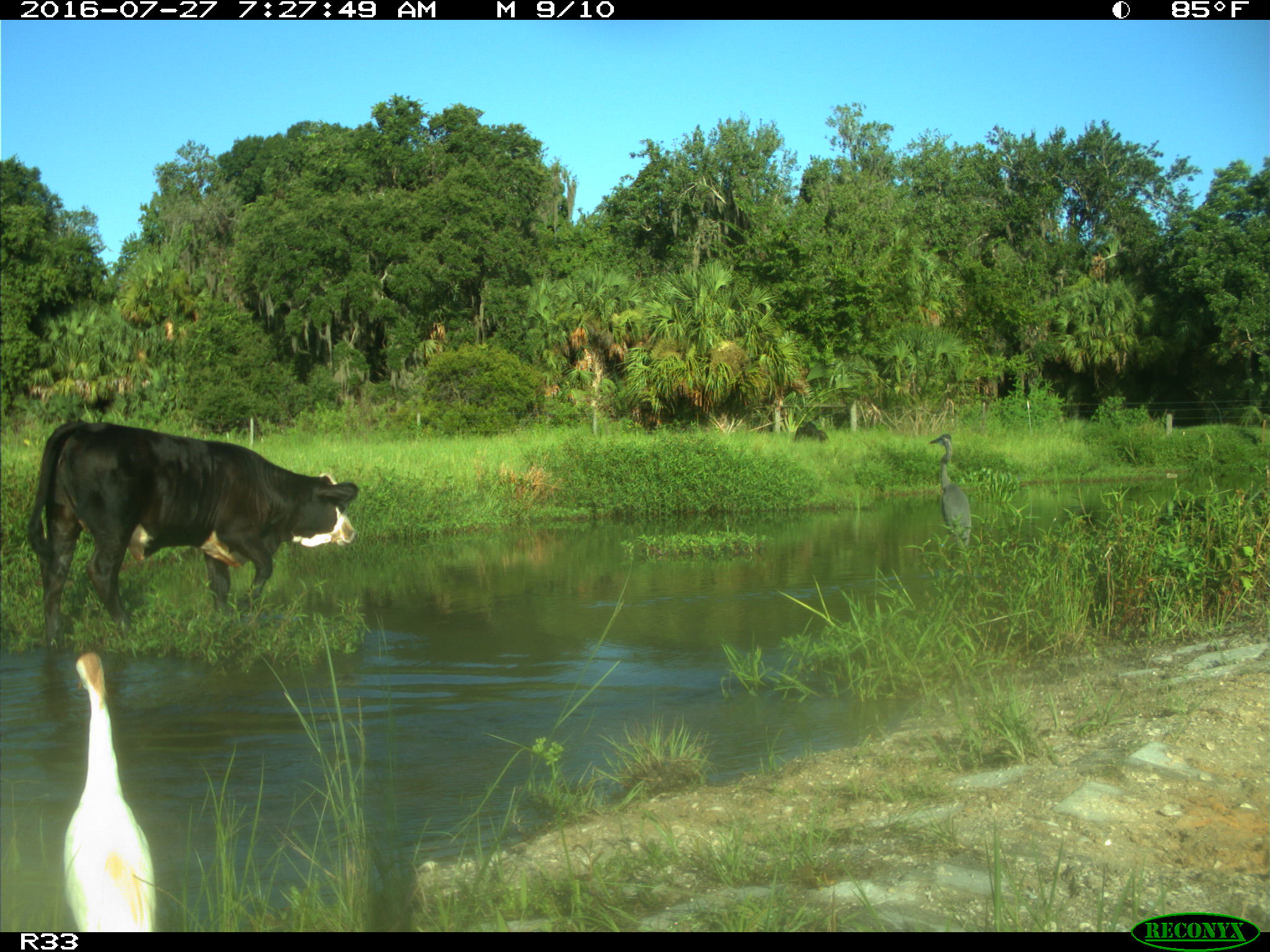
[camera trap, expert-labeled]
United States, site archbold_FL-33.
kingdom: Animalia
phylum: Chordata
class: Mammalia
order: Artiodactyla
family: Bovidae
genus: Bos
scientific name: Bos taurus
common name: domestic cow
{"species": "Bos taurus (domestic cow)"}